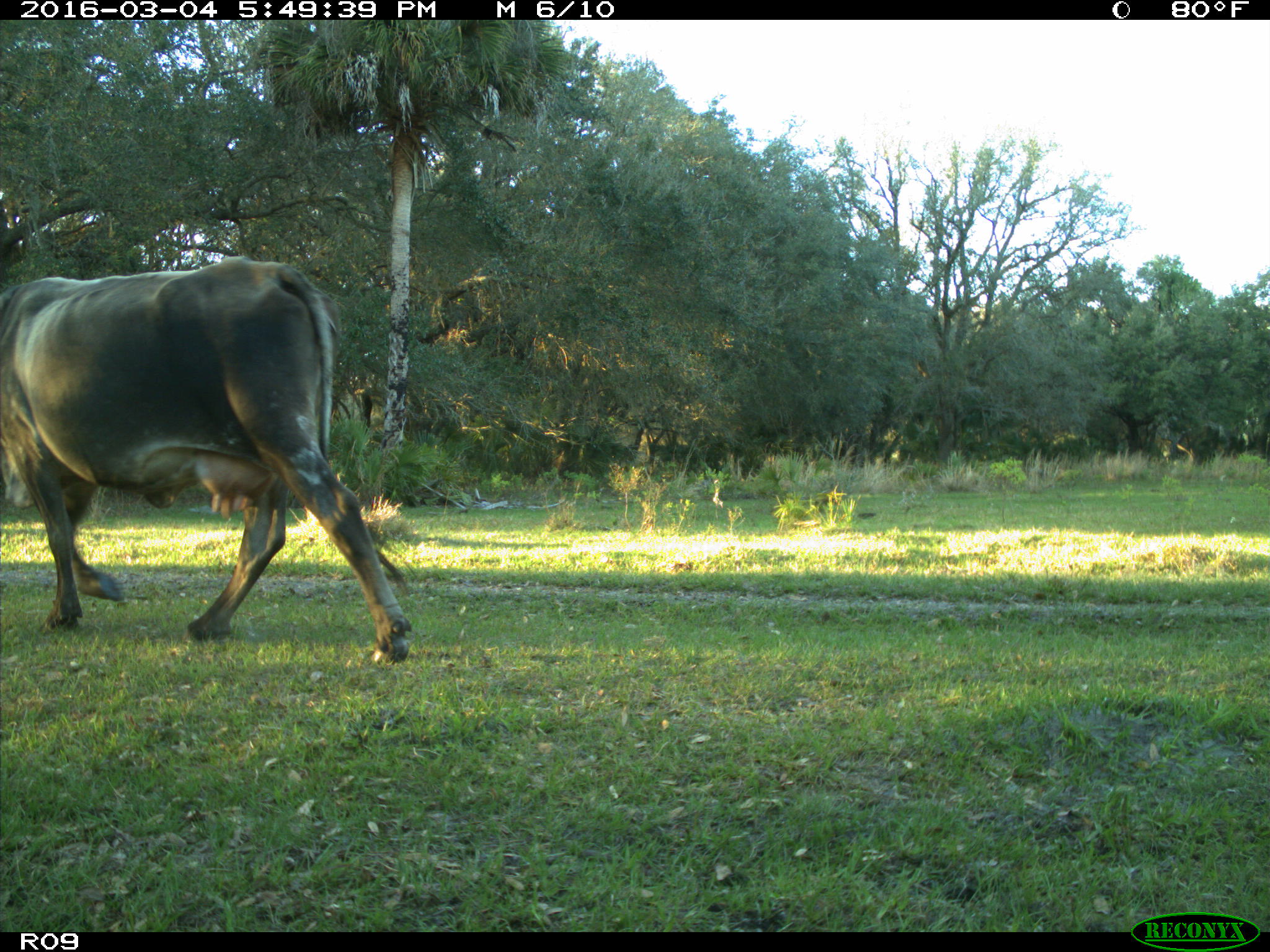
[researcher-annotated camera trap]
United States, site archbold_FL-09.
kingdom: Animalia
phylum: Chordata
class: Mammalia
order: Artiodactyla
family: Bovidae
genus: Bos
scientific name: Bos taurus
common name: domestic cow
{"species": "Bos taurus (domestic cow)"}